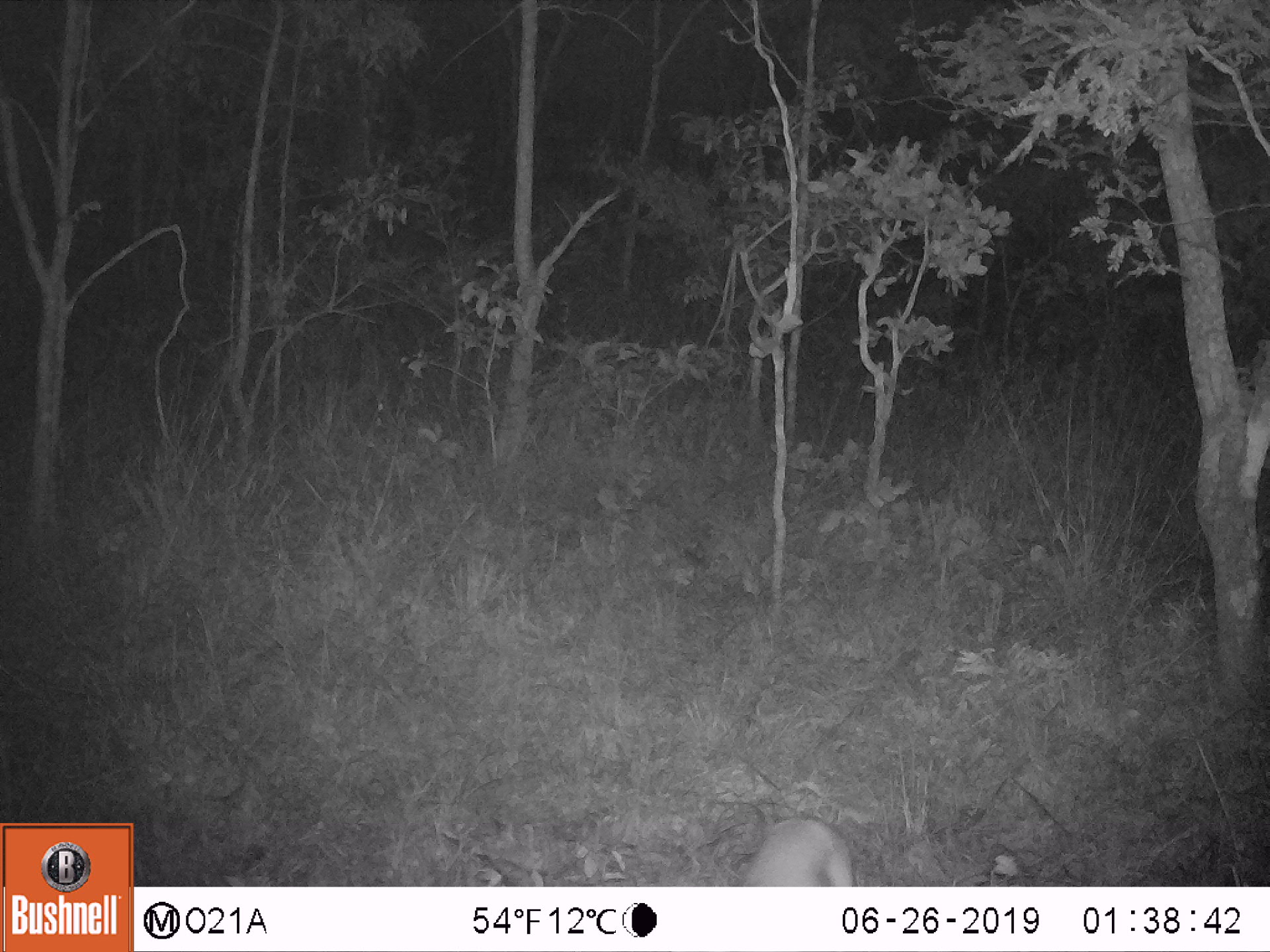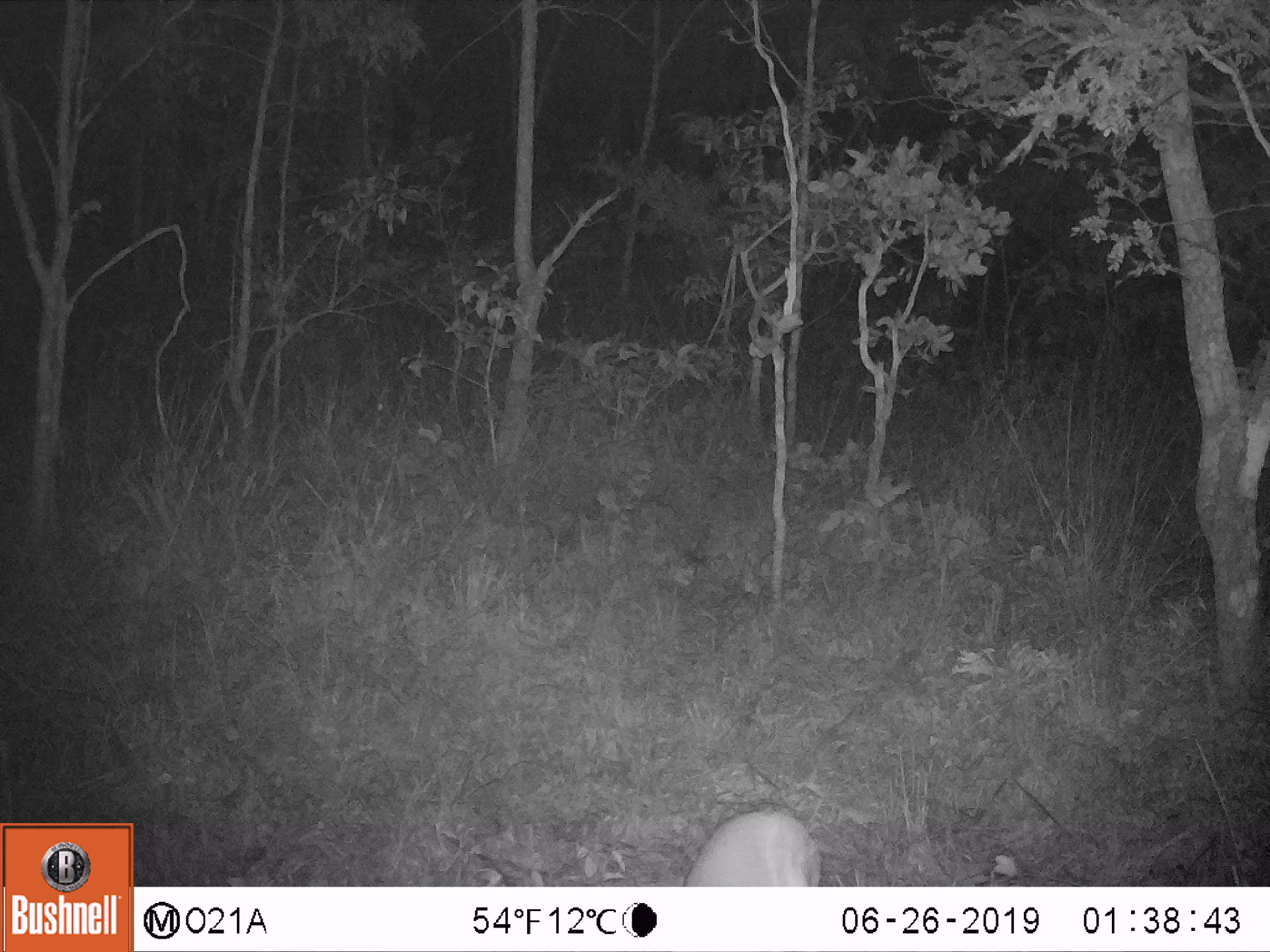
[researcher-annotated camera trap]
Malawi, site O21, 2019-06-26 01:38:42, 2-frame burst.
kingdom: Animalia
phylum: Chordata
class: Mammalia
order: Artiodactyla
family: Bovidae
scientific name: Antilopinae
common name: small antelope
Small antelope (Antilopinae), count 1.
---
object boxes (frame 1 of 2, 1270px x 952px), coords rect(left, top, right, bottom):
small antelope: rect(734, 810, 864, 884)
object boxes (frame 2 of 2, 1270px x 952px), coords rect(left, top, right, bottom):
small antelope: rect(670, 803, 826, 885)